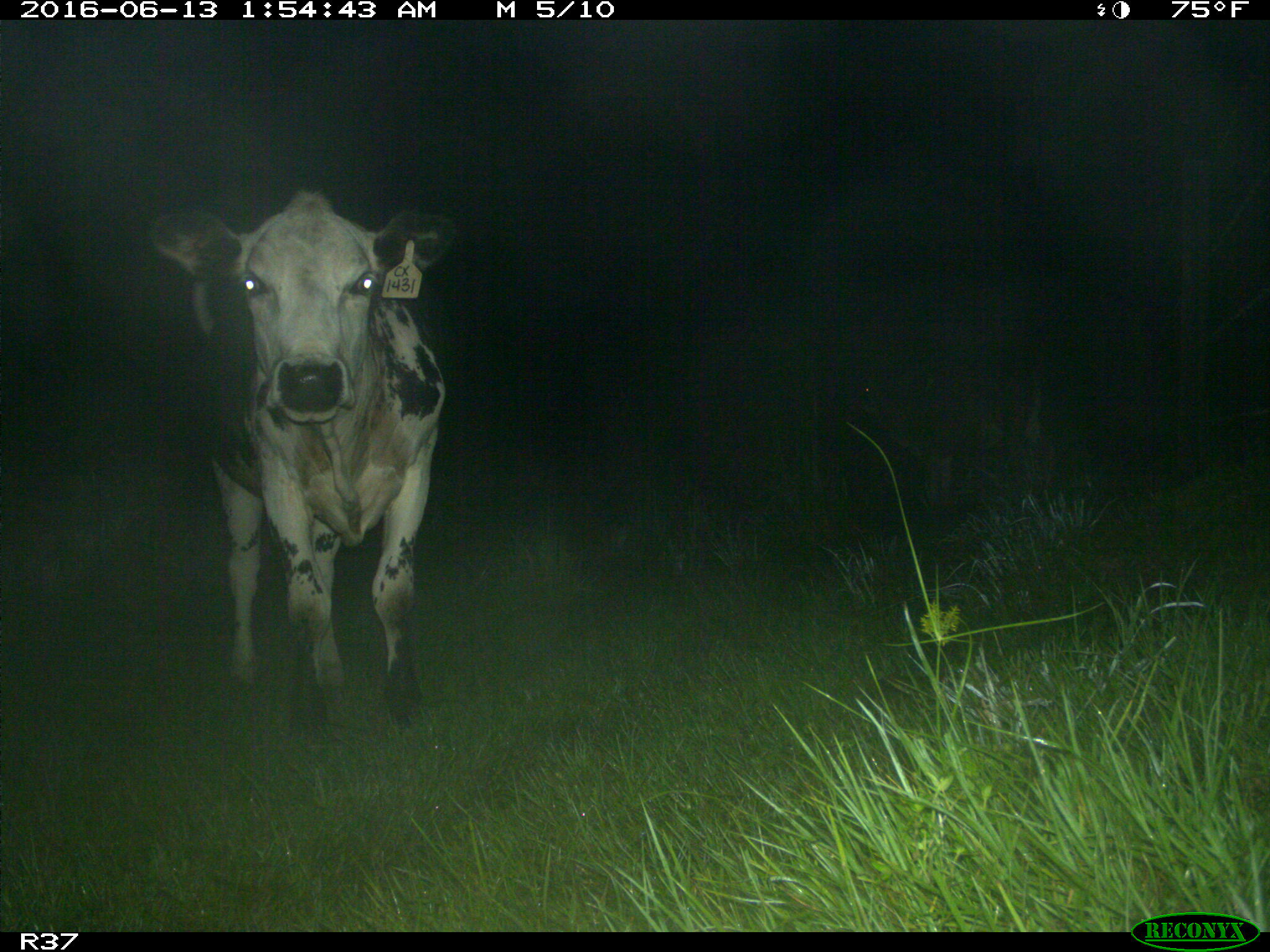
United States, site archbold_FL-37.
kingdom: Animalia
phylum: Chordata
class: Mammalia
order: Artiodactyla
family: Bovidae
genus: Bos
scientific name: Bos taurus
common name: domestic cow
Bos taurus (domestic cow).